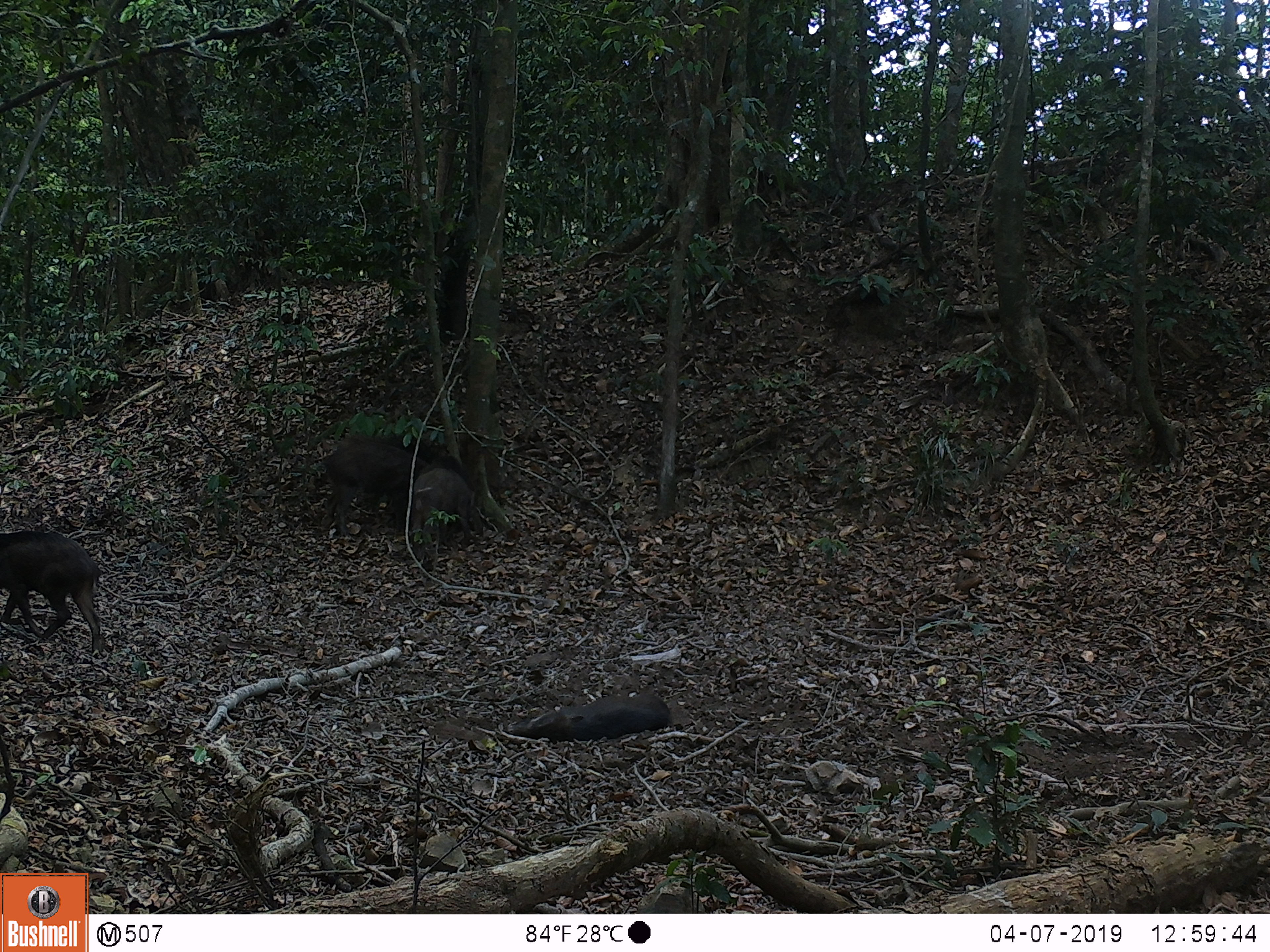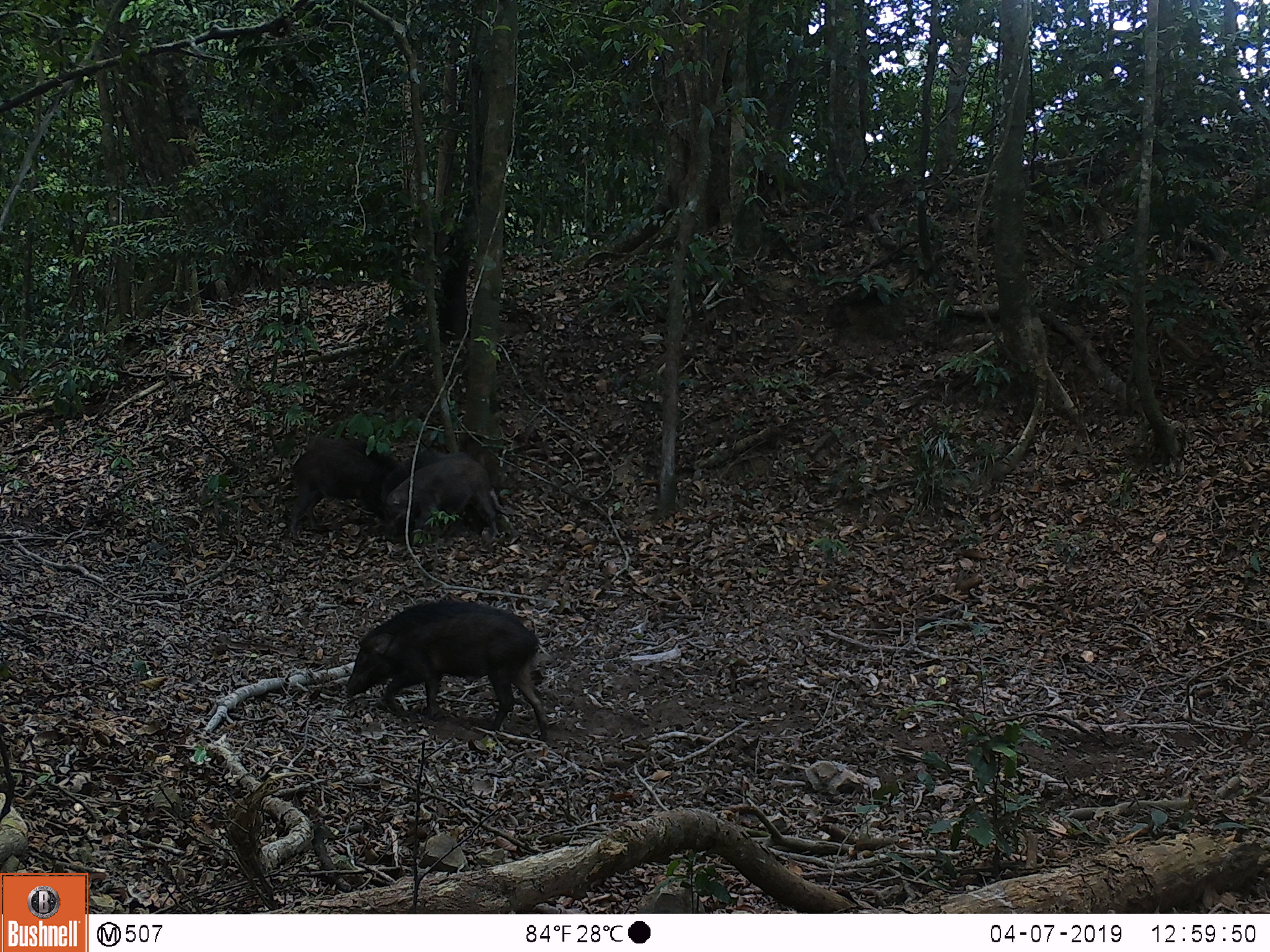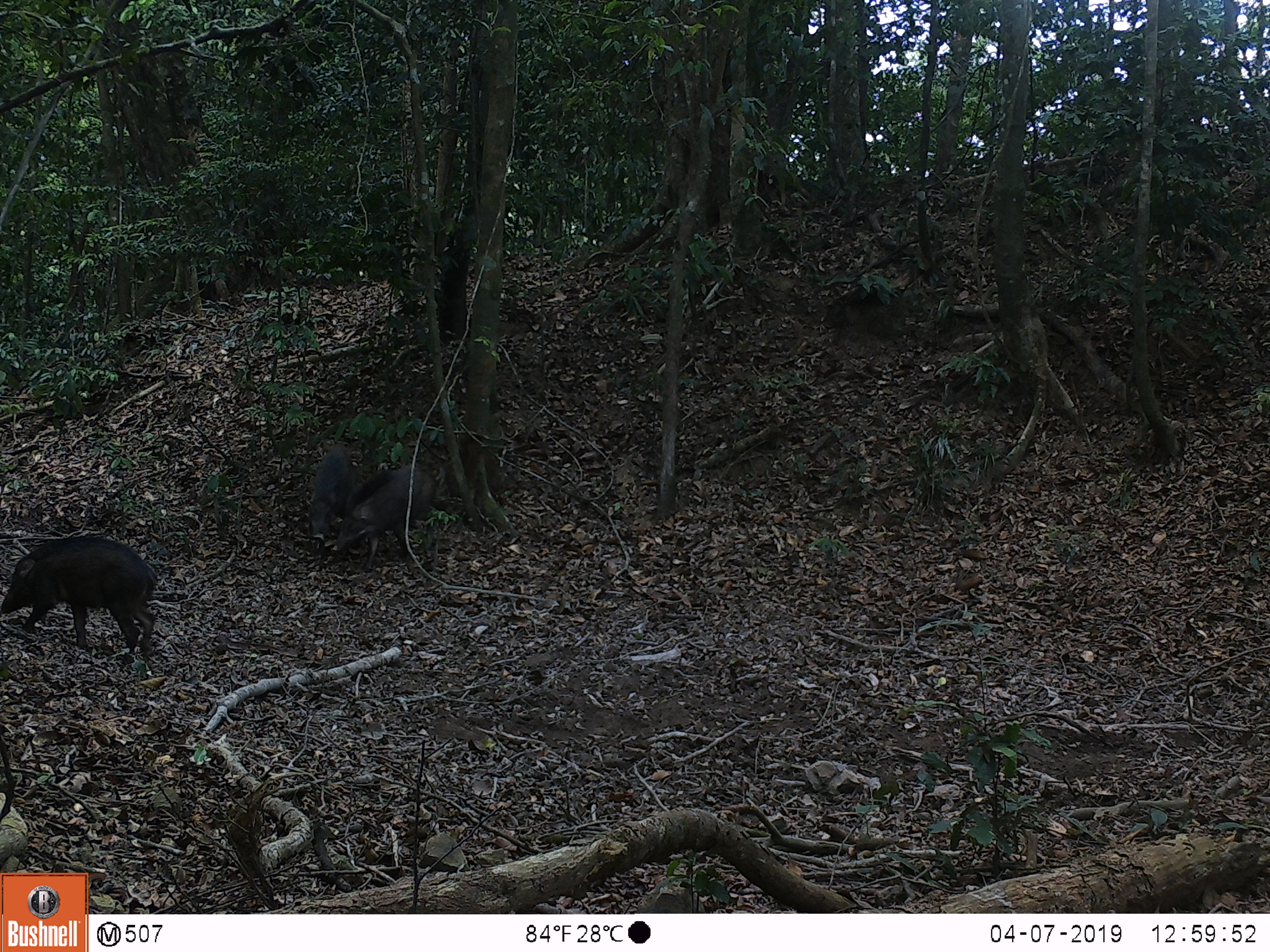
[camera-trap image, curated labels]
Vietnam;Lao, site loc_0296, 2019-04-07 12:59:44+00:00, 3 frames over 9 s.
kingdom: Animalia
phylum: Chordata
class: Mammalia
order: Artiodactyla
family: Suidae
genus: Sus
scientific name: Sus scrofa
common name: eurasian wild pig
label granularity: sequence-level